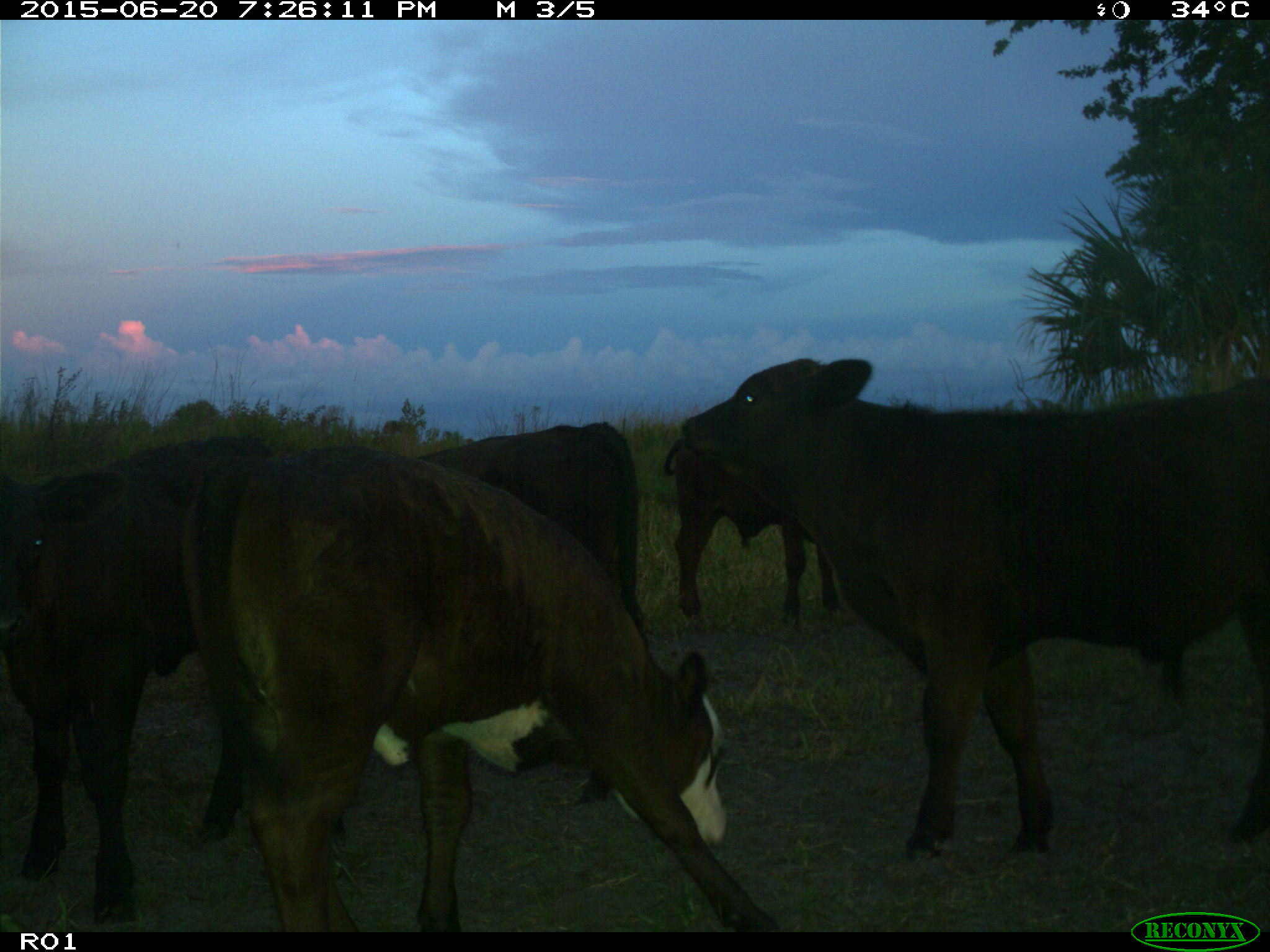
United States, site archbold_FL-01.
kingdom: Animalia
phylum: Chordata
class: Mammalia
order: Artiodactyla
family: Bovidae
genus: Bos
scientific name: Bos taurus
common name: domestic cow